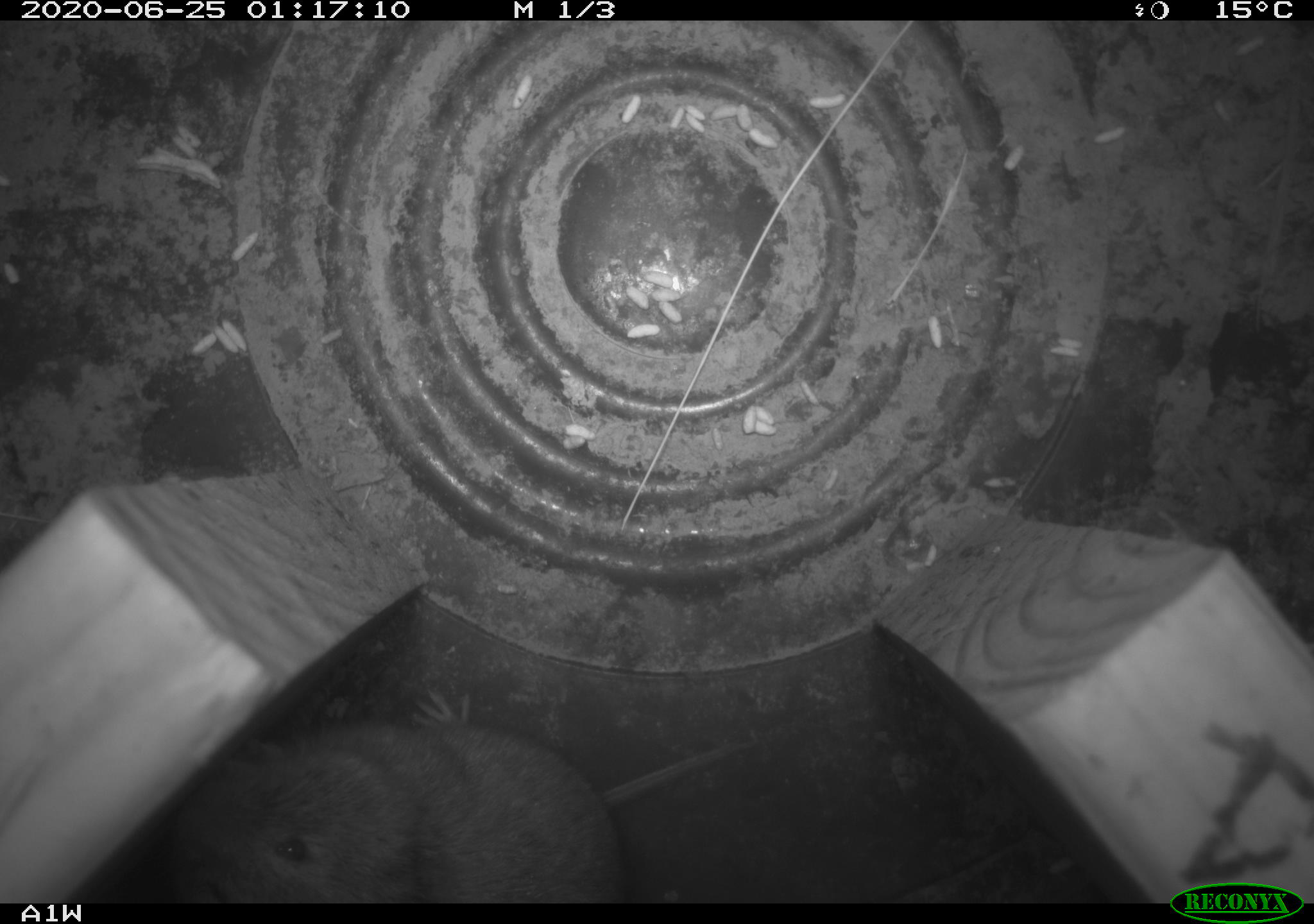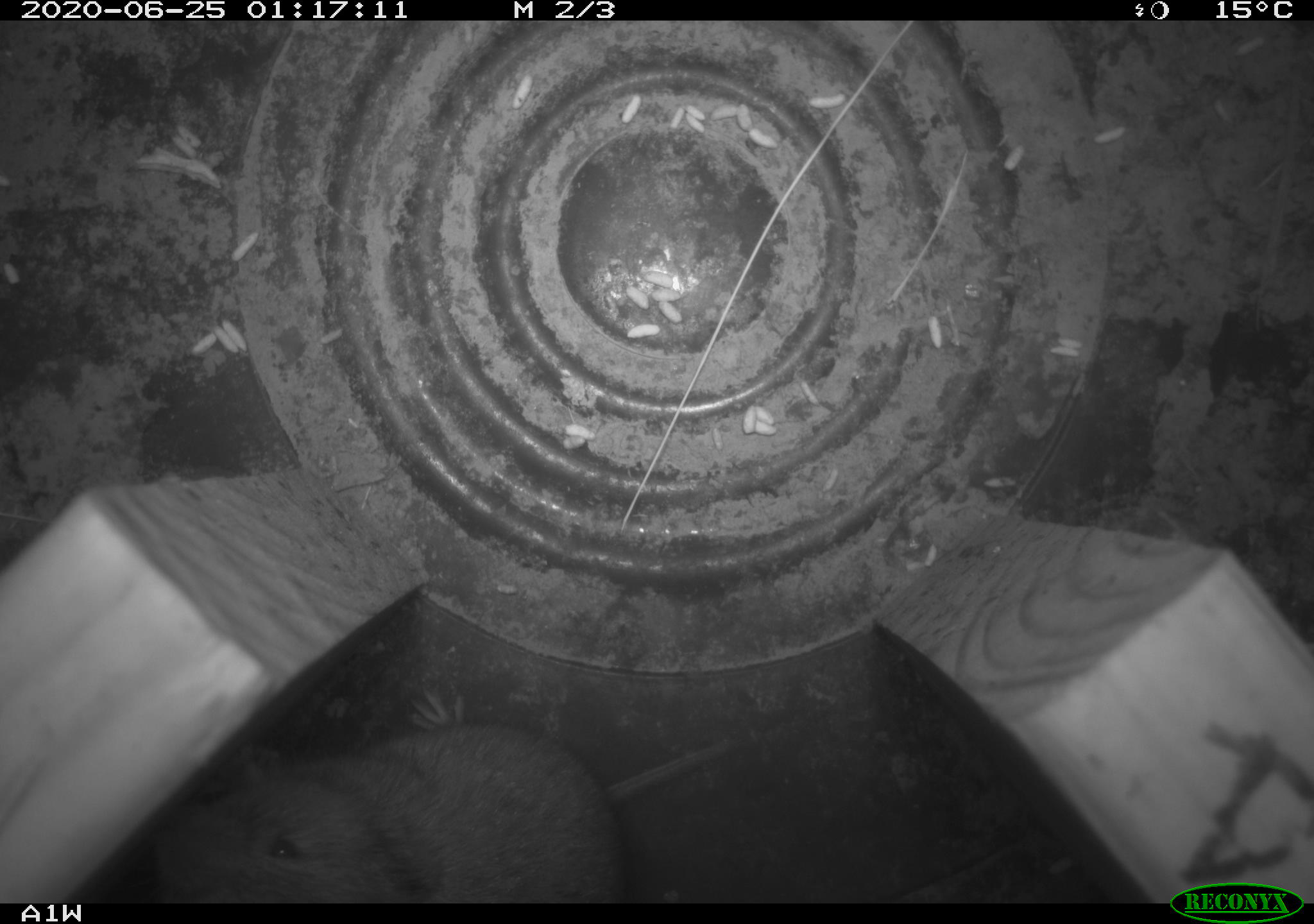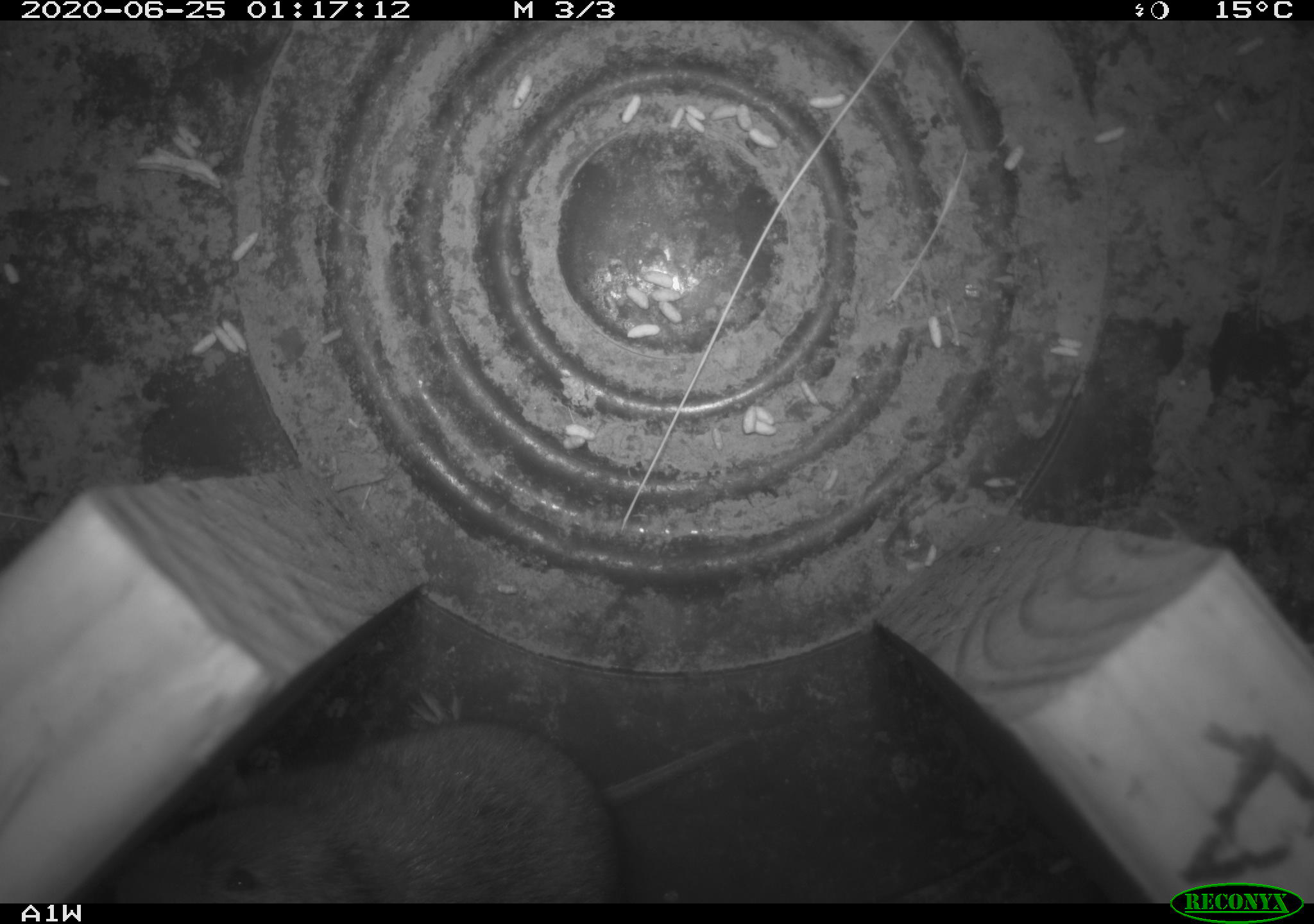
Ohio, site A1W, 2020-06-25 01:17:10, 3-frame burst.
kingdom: Animalia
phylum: Chordata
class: Mammalia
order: Rodentia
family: Cricetidae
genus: Microtus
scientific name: Microtus pennsylvanicus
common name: meadow vole